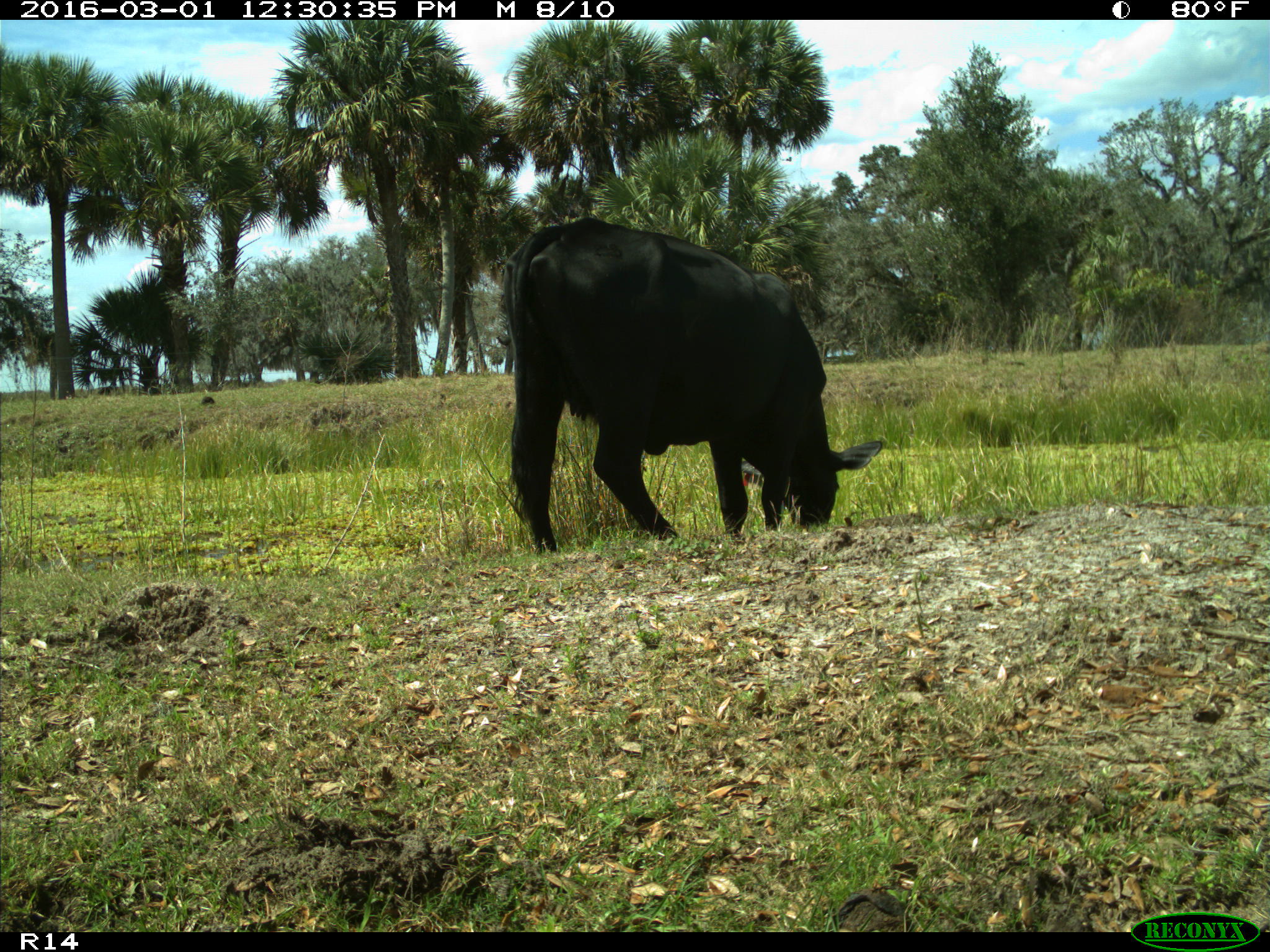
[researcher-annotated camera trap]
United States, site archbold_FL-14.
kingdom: Animalia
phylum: Chordata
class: Mammalia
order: Artiodactyla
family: Bovidae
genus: Bos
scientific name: Bos taurus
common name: domestic cow